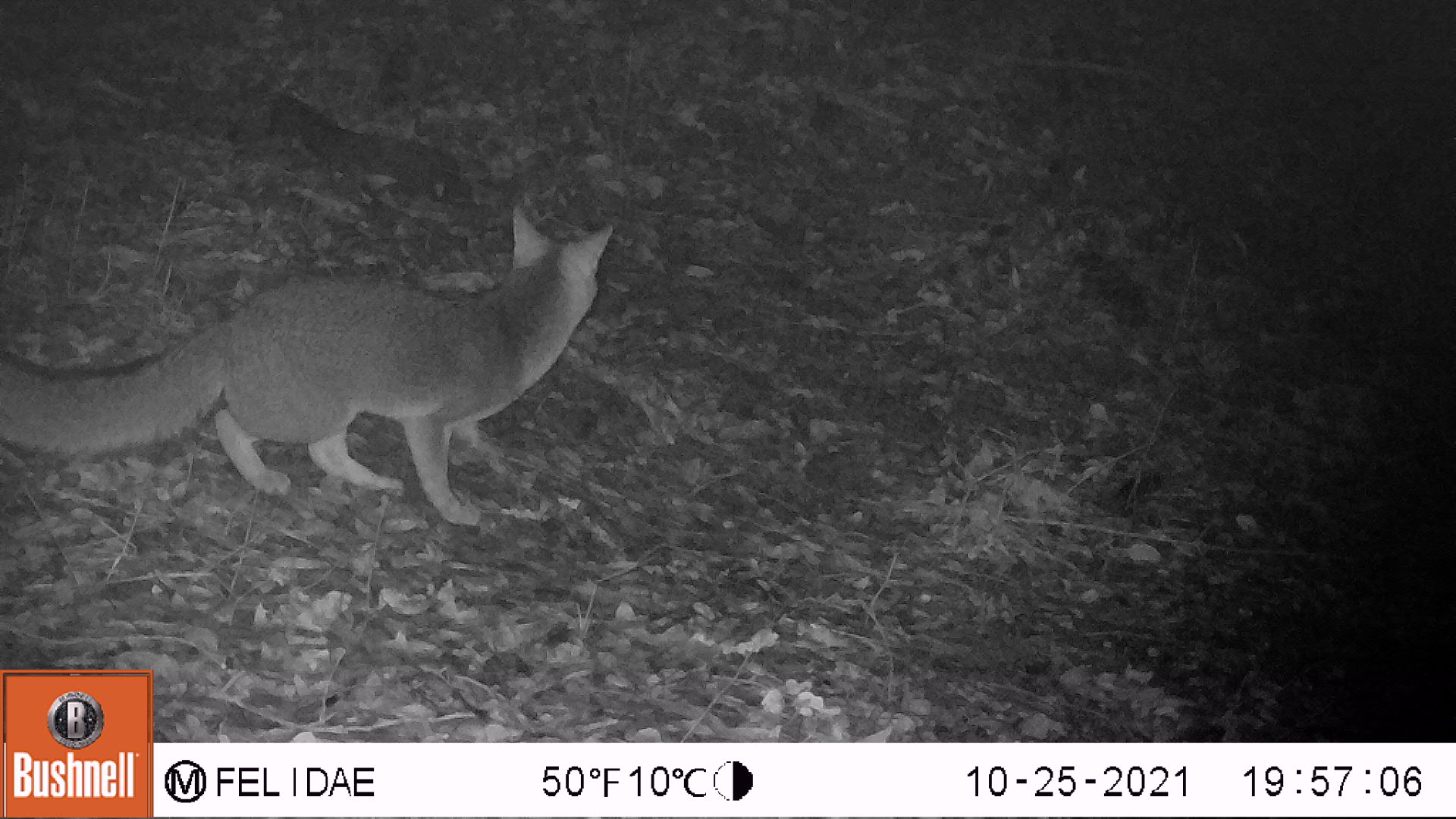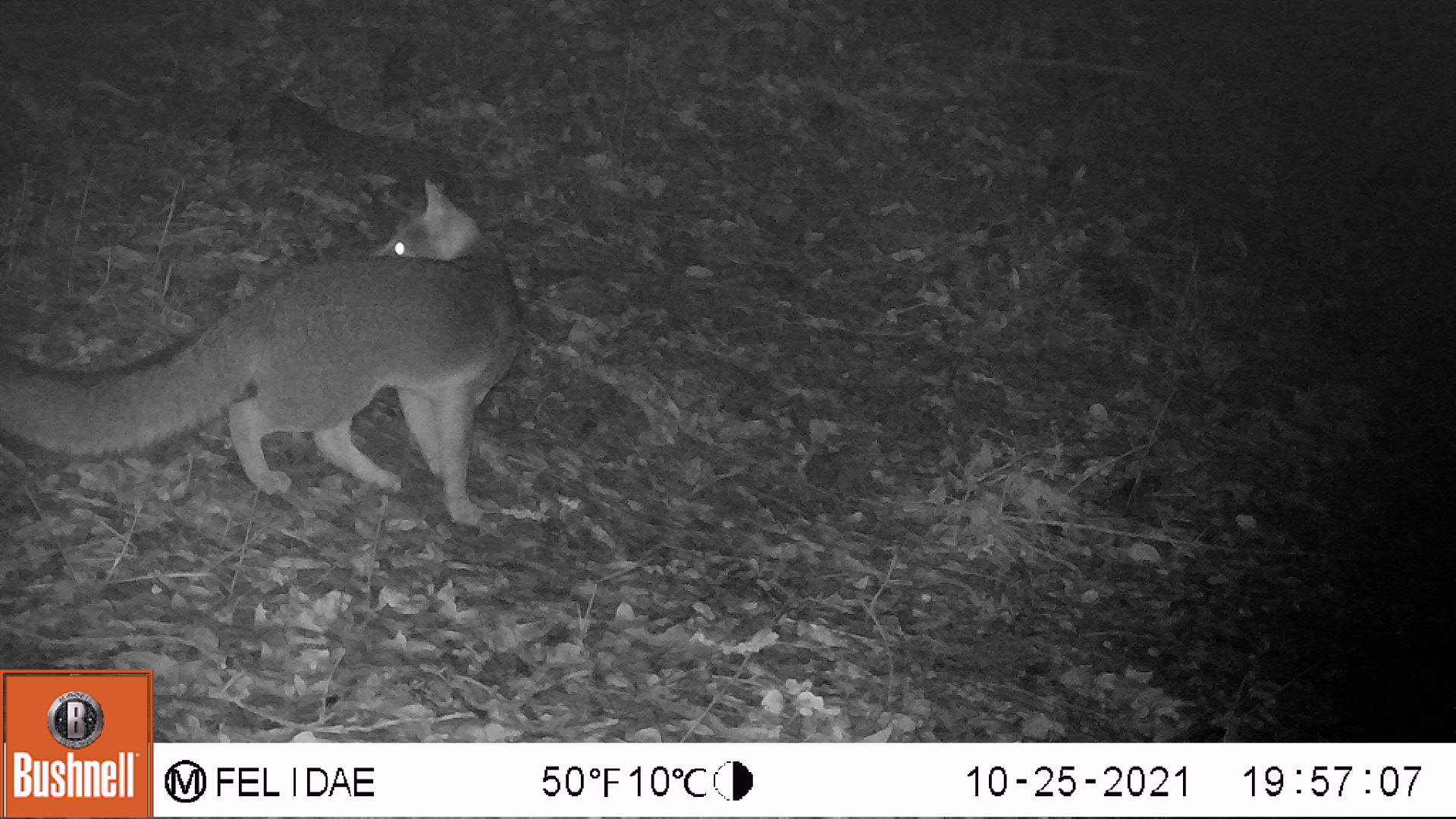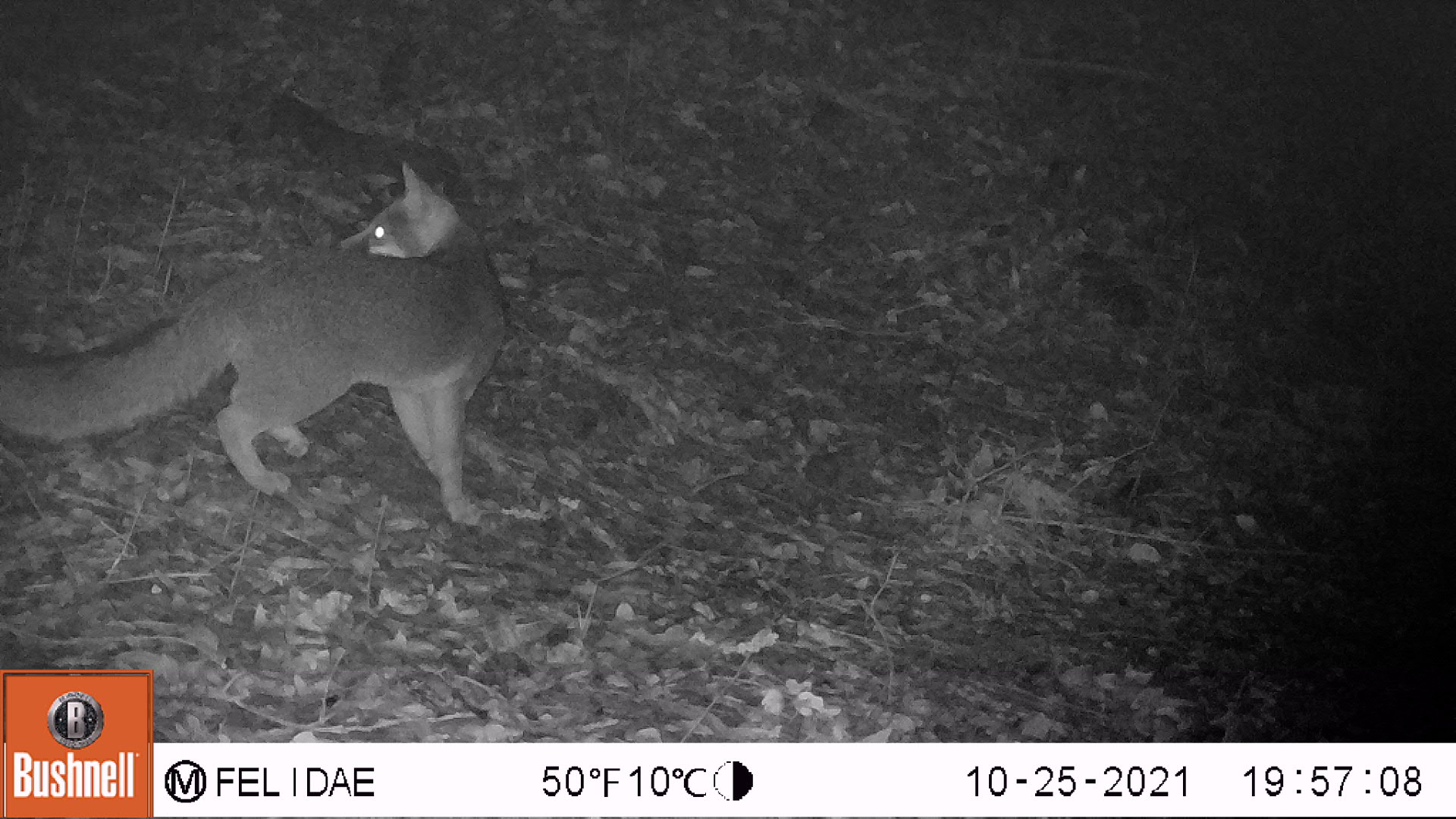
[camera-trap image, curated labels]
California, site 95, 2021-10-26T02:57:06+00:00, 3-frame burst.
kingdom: Animalia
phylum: Chordata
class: Mammalia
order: Carnivora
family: Canidae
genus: Urocyon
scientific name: Urocyon cinereoargenteus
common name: gray fox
Gray fox (Urocyon cinereoargenteus).